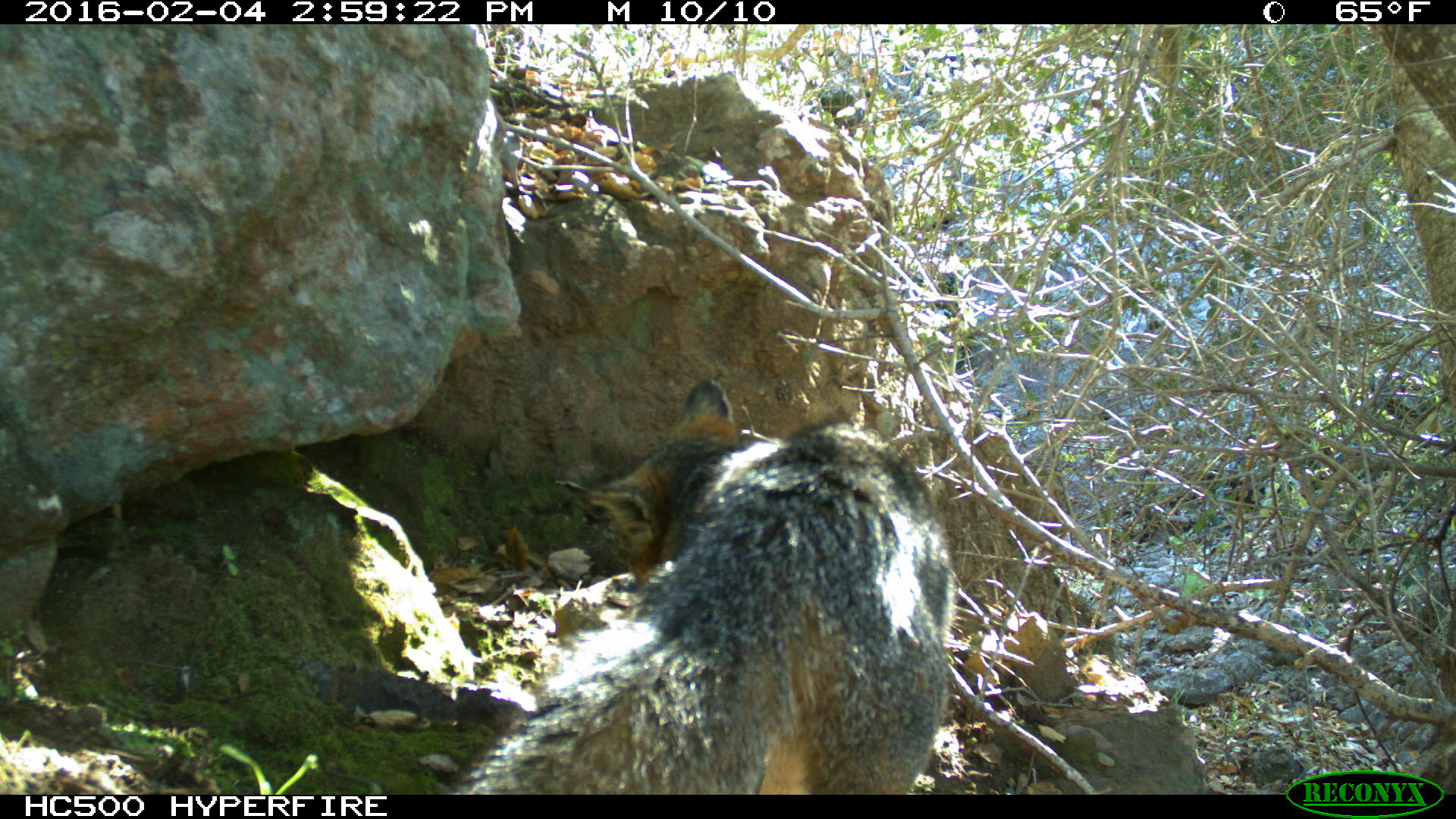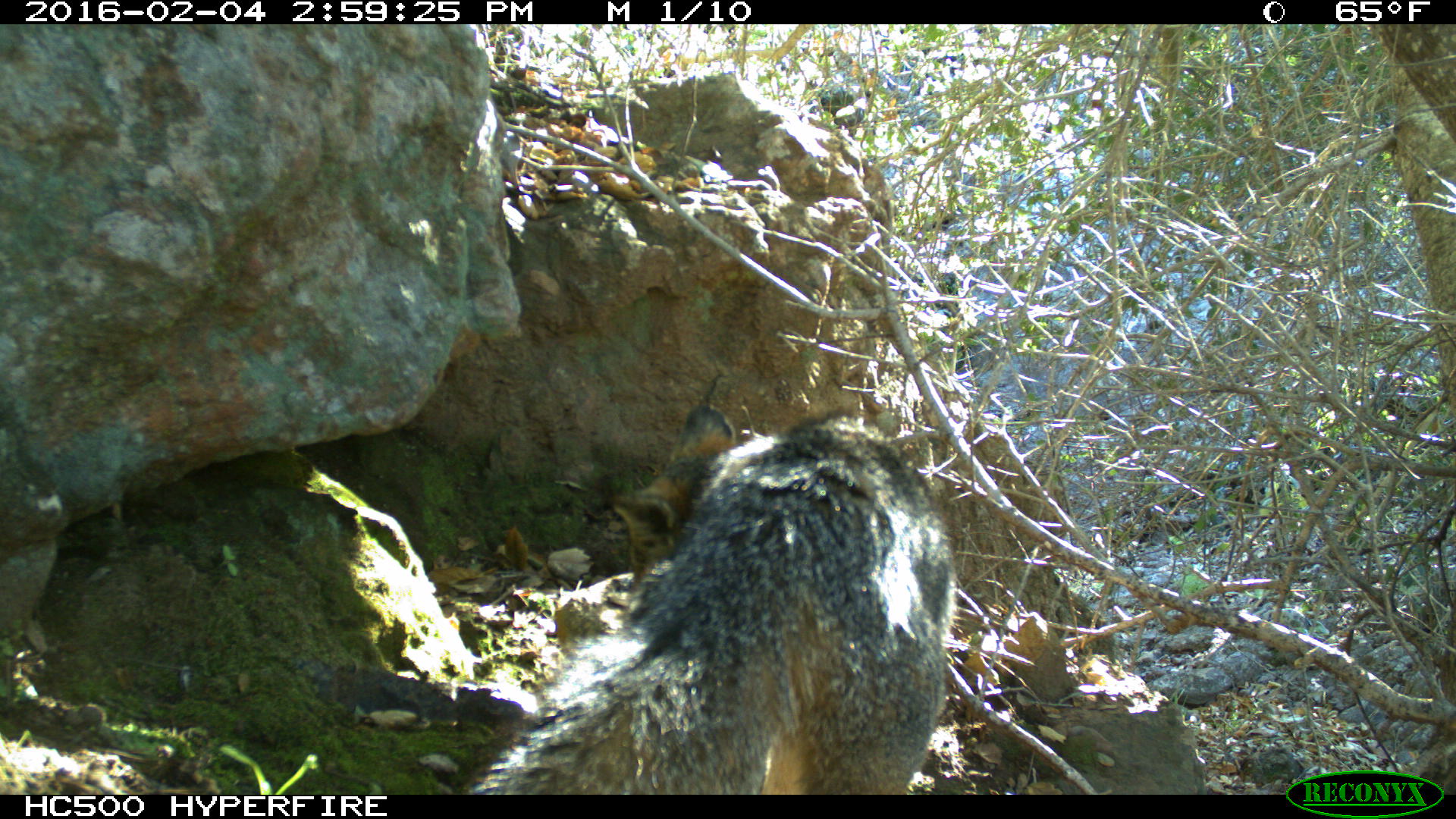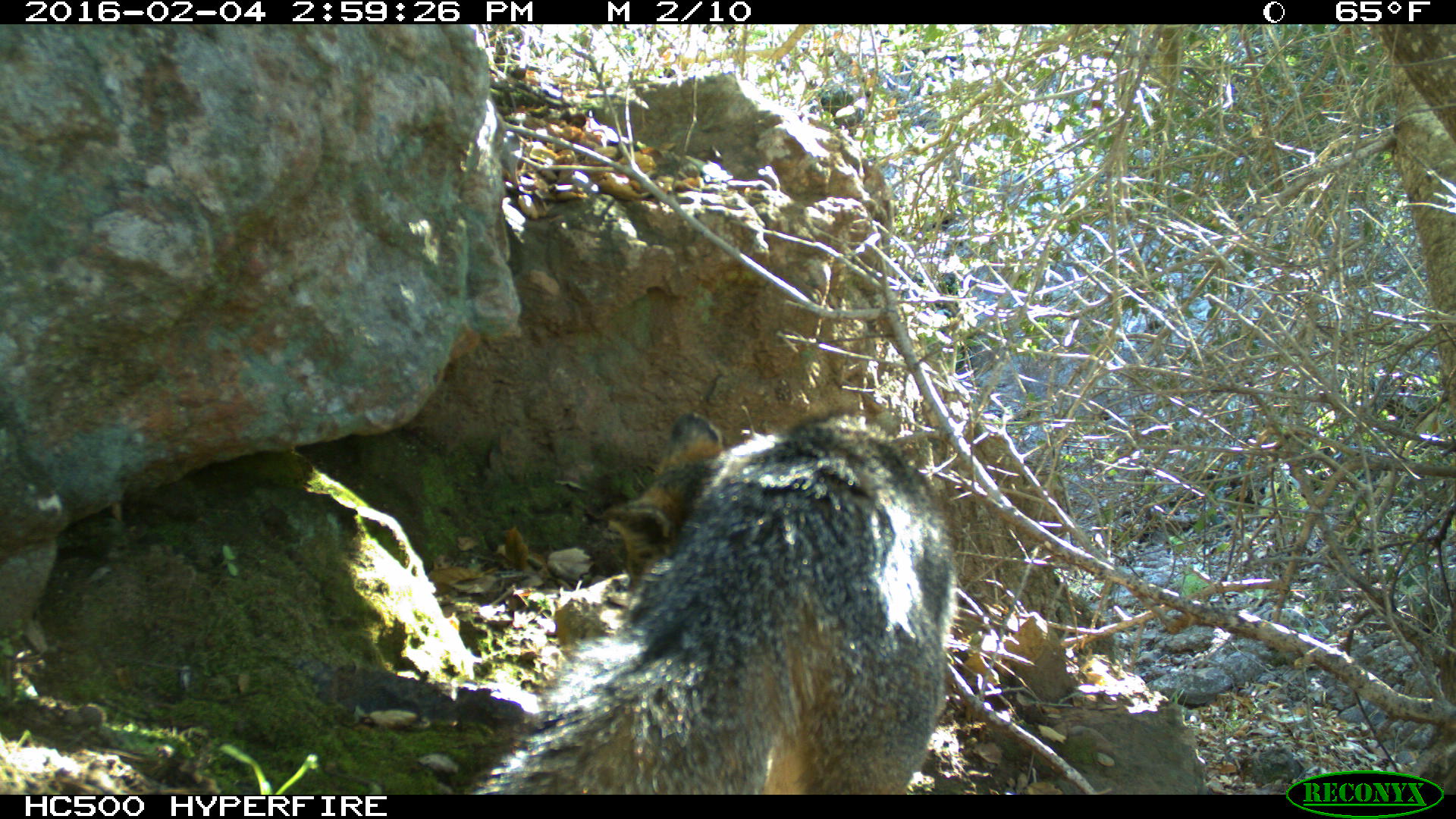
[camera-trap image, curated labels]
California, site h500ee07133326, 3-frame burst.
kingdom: Animalia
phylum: Chordata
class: Mammalia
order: Carnivora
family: Canidae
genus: Urocyon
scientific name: Urocyon littoralis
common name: island fox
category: fox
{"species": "fox (island fox) (Urocyon littoralis)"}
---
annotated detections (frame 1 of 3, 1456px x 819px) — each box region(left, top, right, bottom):
fox: region(454, 378, 954, 793)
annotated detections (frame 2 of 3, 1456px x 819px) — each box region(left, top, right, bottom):
fox: region(466, 406, 957, 794)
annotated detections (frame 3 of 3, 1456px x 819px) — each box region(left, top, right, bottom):
fox: region(466, 410, 959, 795)